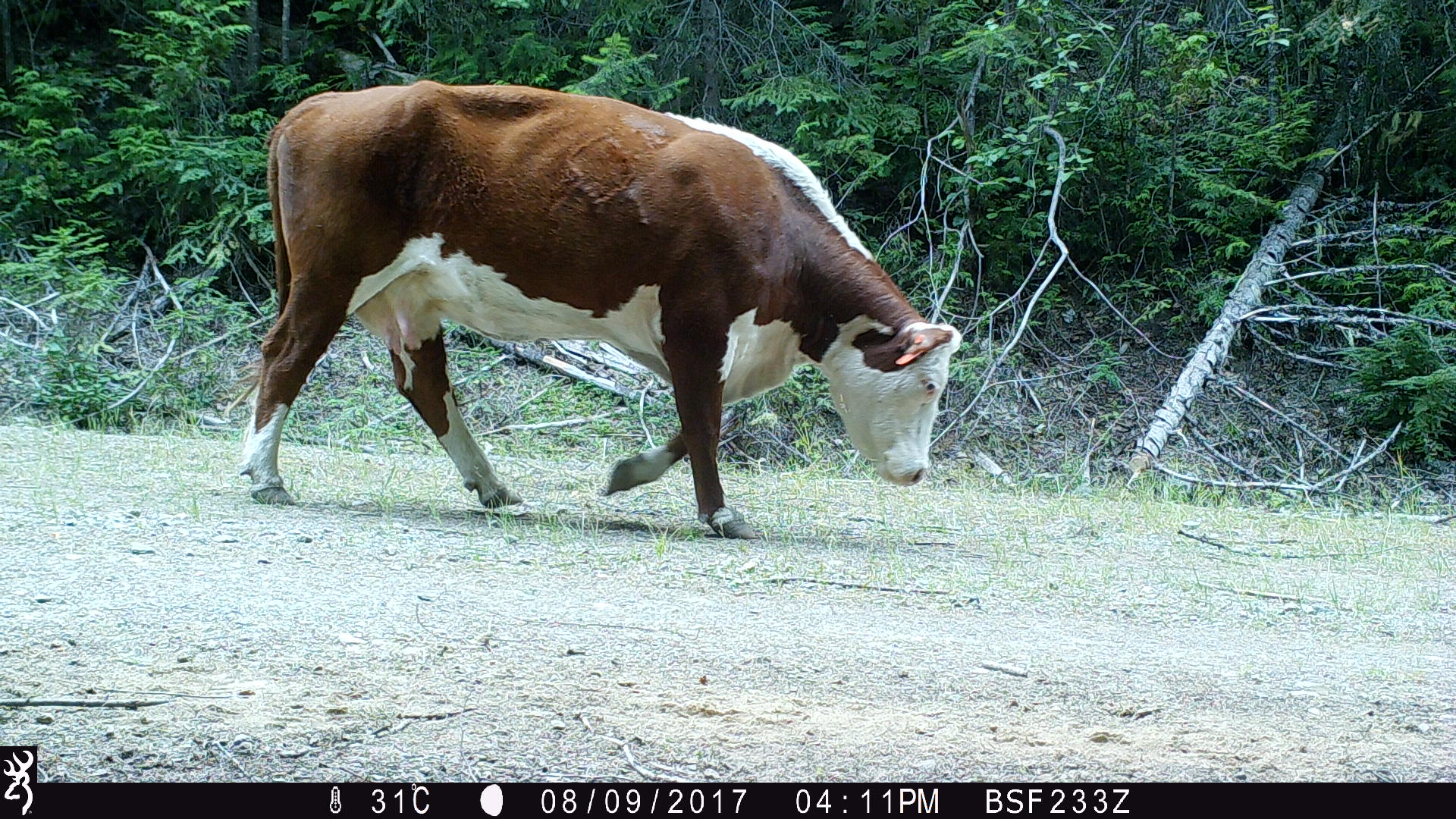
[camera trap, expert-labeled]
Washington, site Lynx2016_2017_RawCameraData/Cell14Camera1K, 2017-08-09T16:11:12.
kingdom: Animalia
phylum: Chordata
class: Mammalia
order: Artiodactyla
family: Bovidae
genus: Bos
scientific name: Bos taurus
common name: domestic cattle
Domestic cattle (Bos taurus). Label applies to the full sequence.